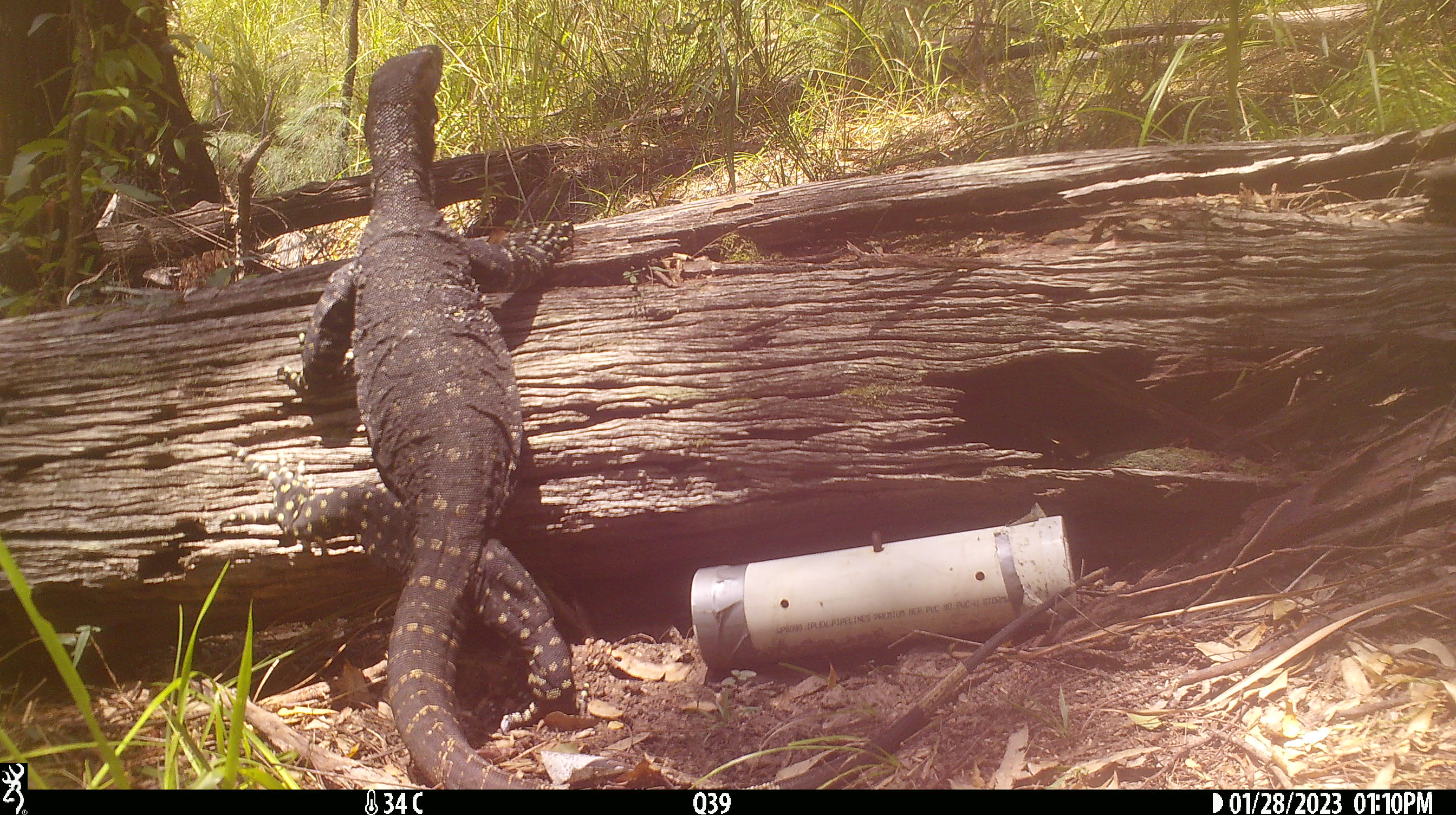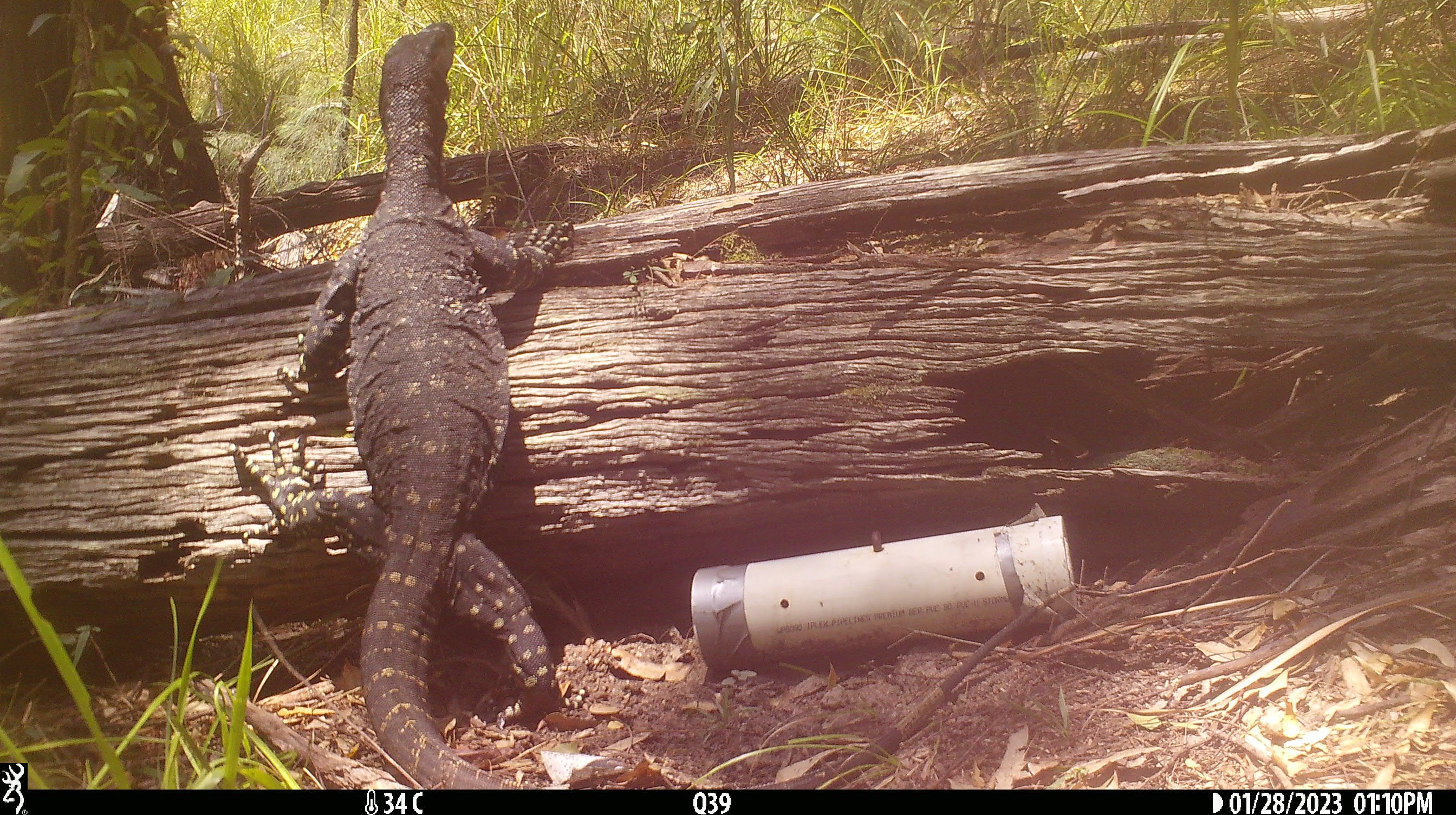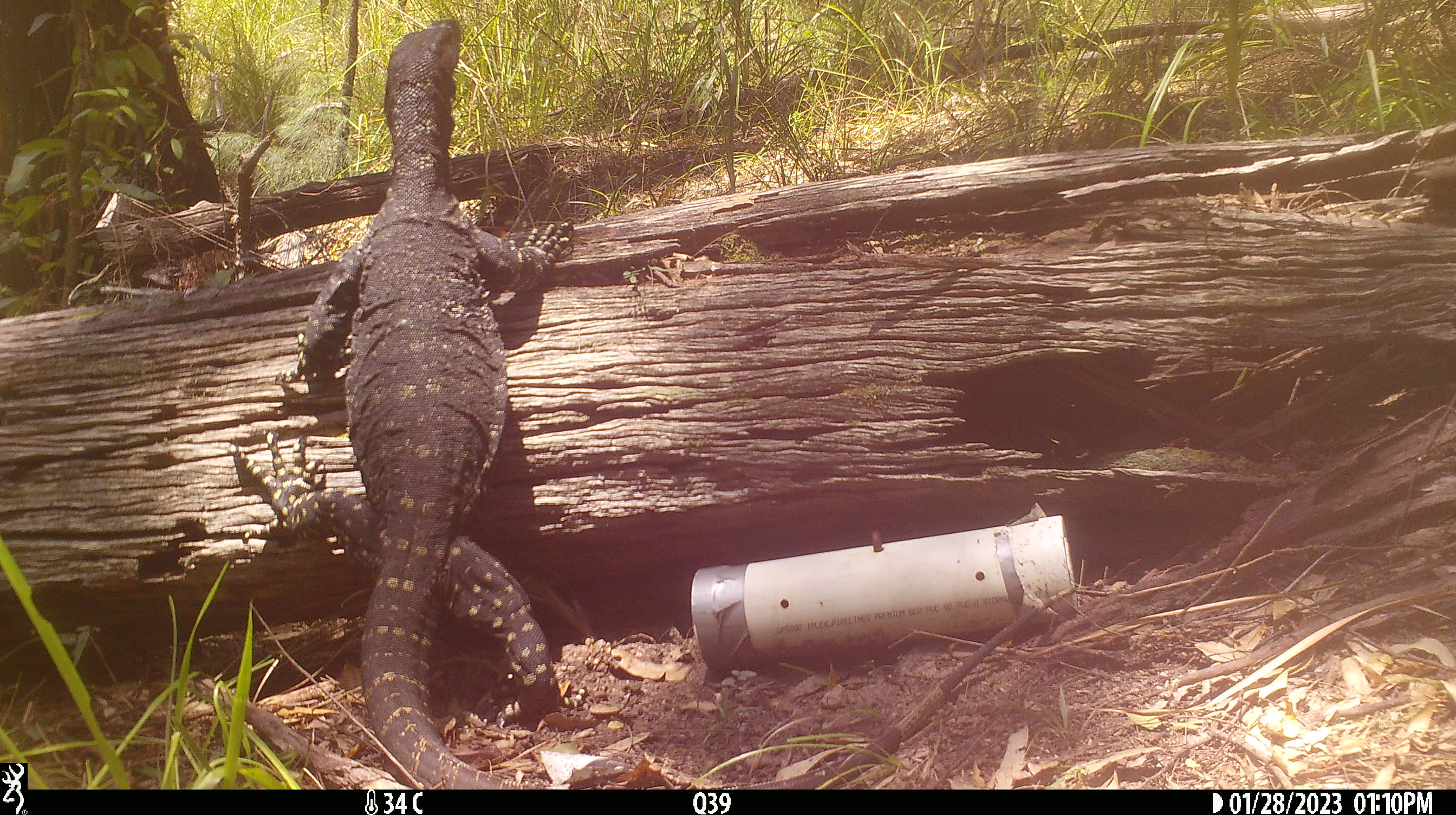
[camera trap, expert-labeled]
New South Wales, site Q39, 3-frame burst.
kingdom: Animalia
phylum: Chordata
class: Reptilia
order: Squamata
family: Varanidae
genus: Varanus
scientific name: Varanus varius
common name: lace monitor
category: goanna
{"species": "goanna (lace monitor) (Varanus varius)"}